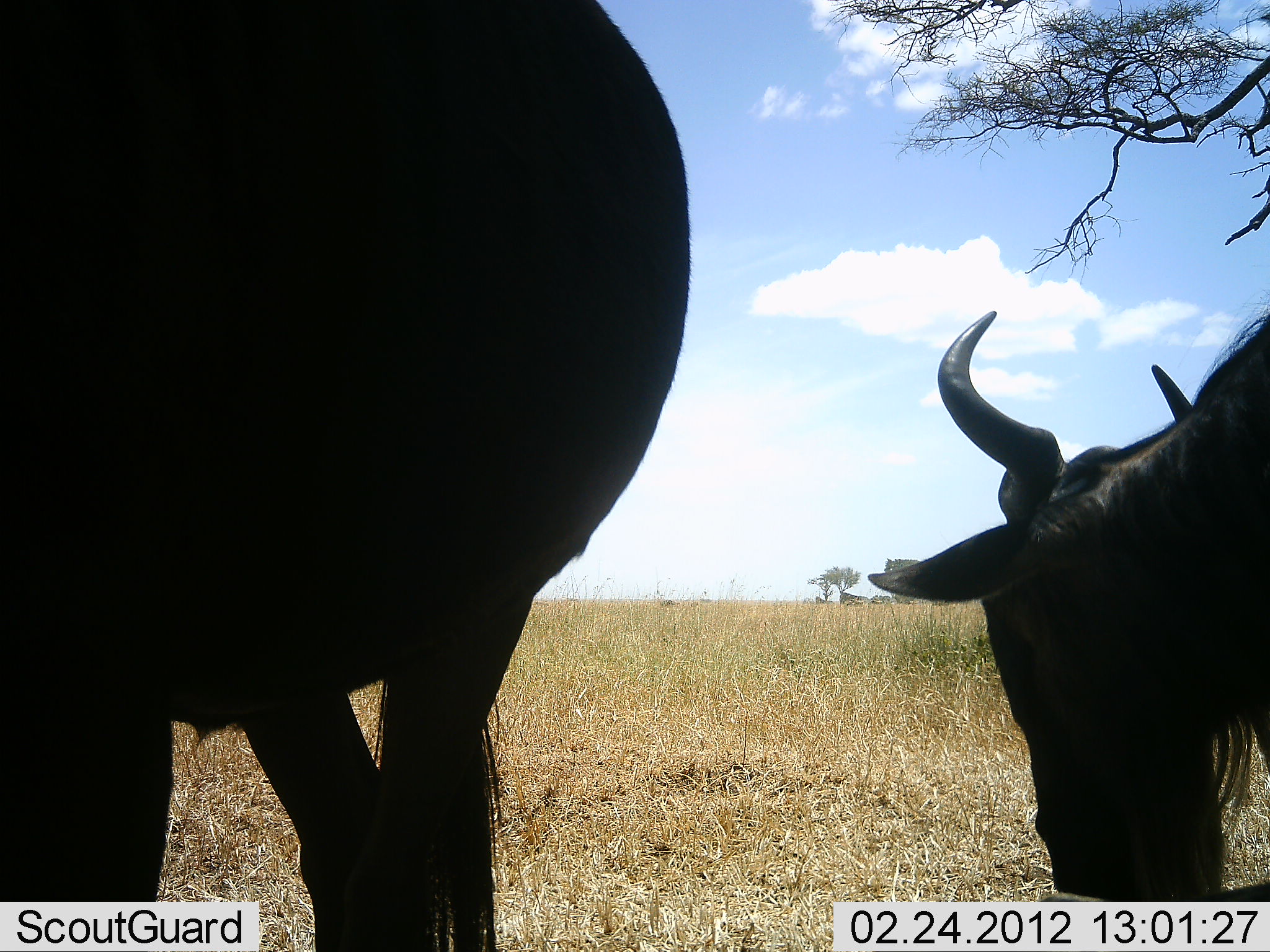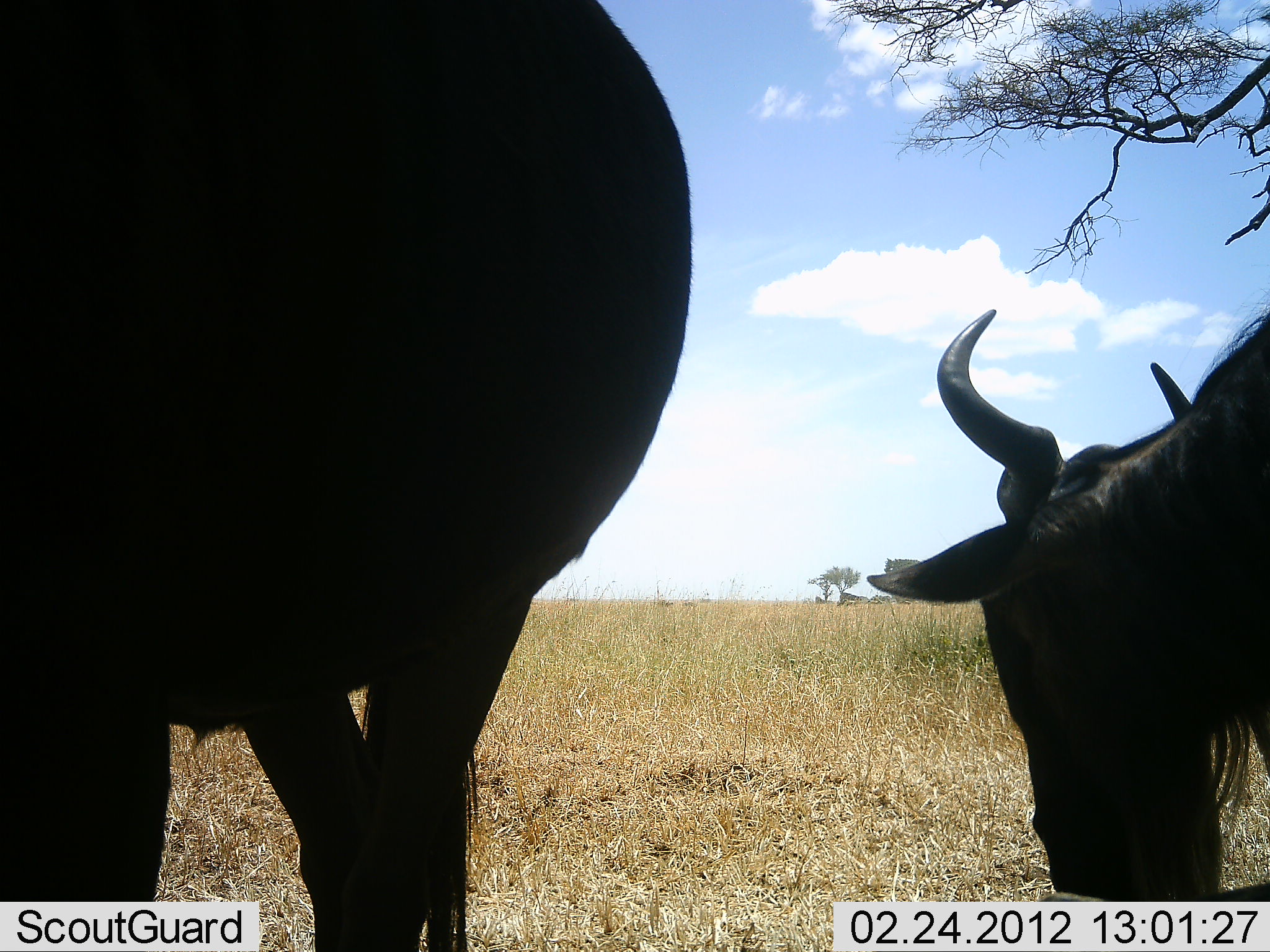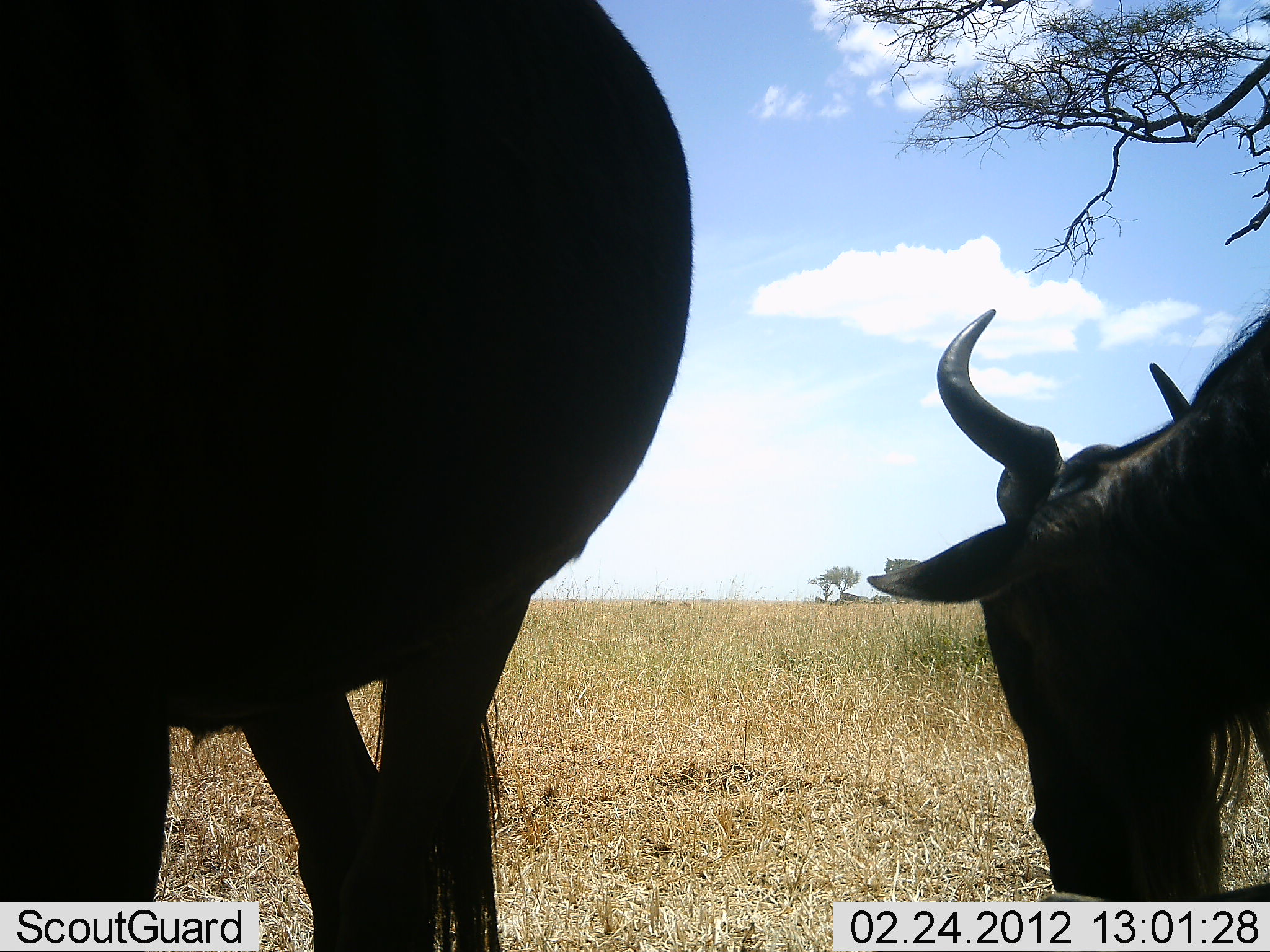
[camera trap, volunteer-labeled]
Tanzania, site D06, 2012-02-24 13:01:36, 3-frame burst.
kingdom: Animalia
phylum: Chordata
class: Mammalia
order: Artiodactyla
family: Bovidae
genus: Connochaetes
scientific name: Connochaetes taurinus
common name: blue wildebeest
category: wildebeest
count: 2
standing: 73%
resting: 23%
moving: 14%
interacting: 0%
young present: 0%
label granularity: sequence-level